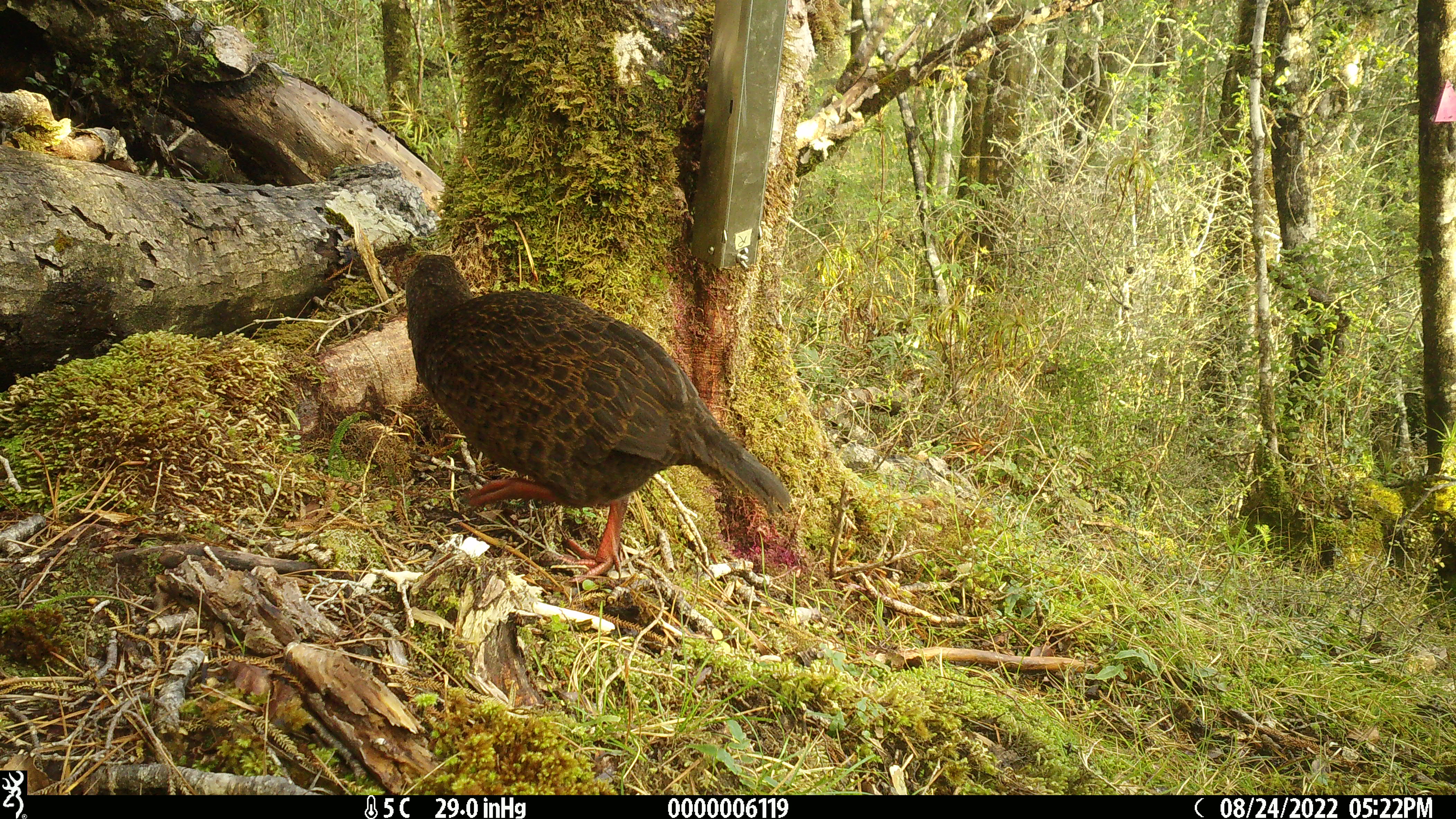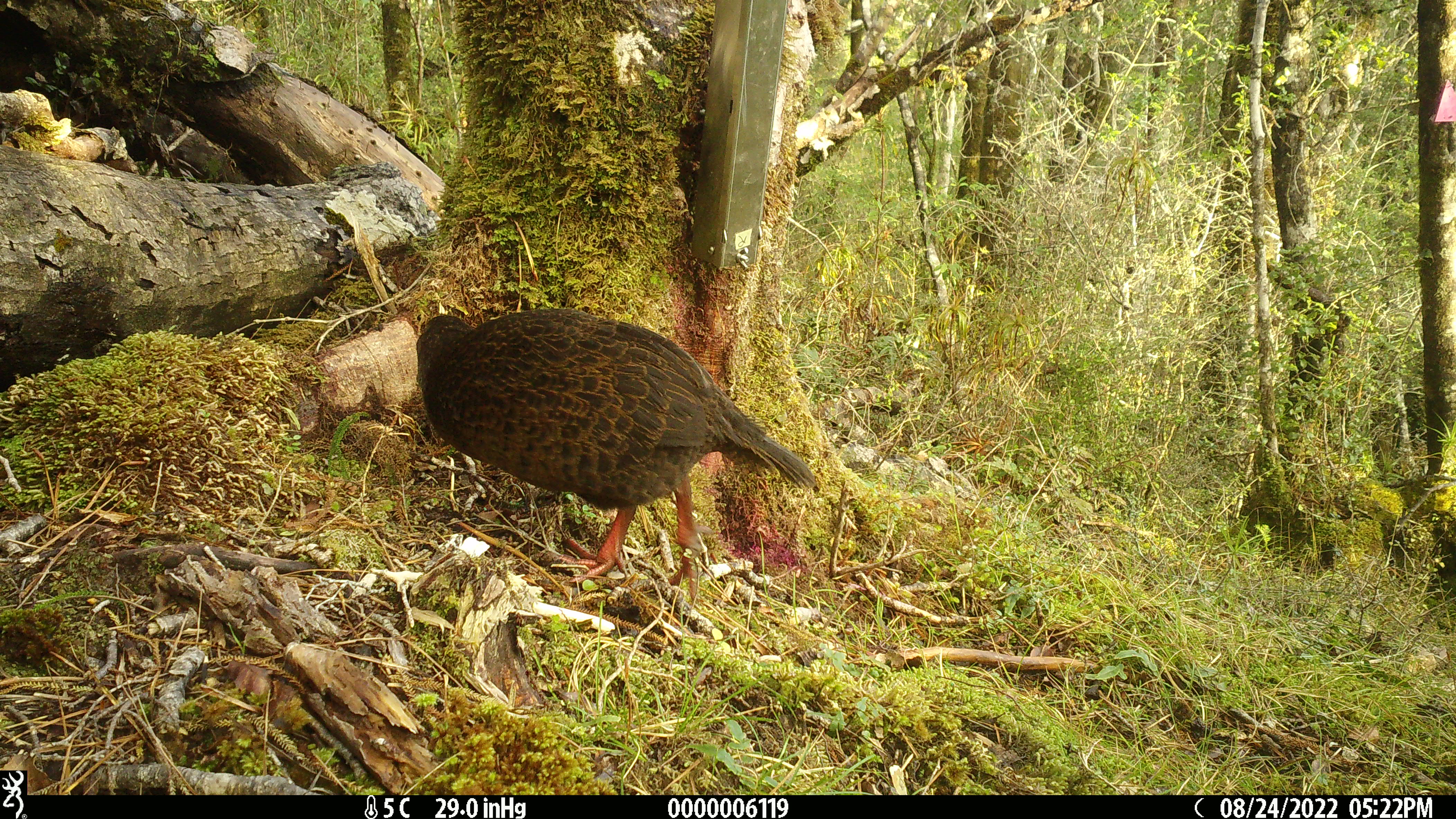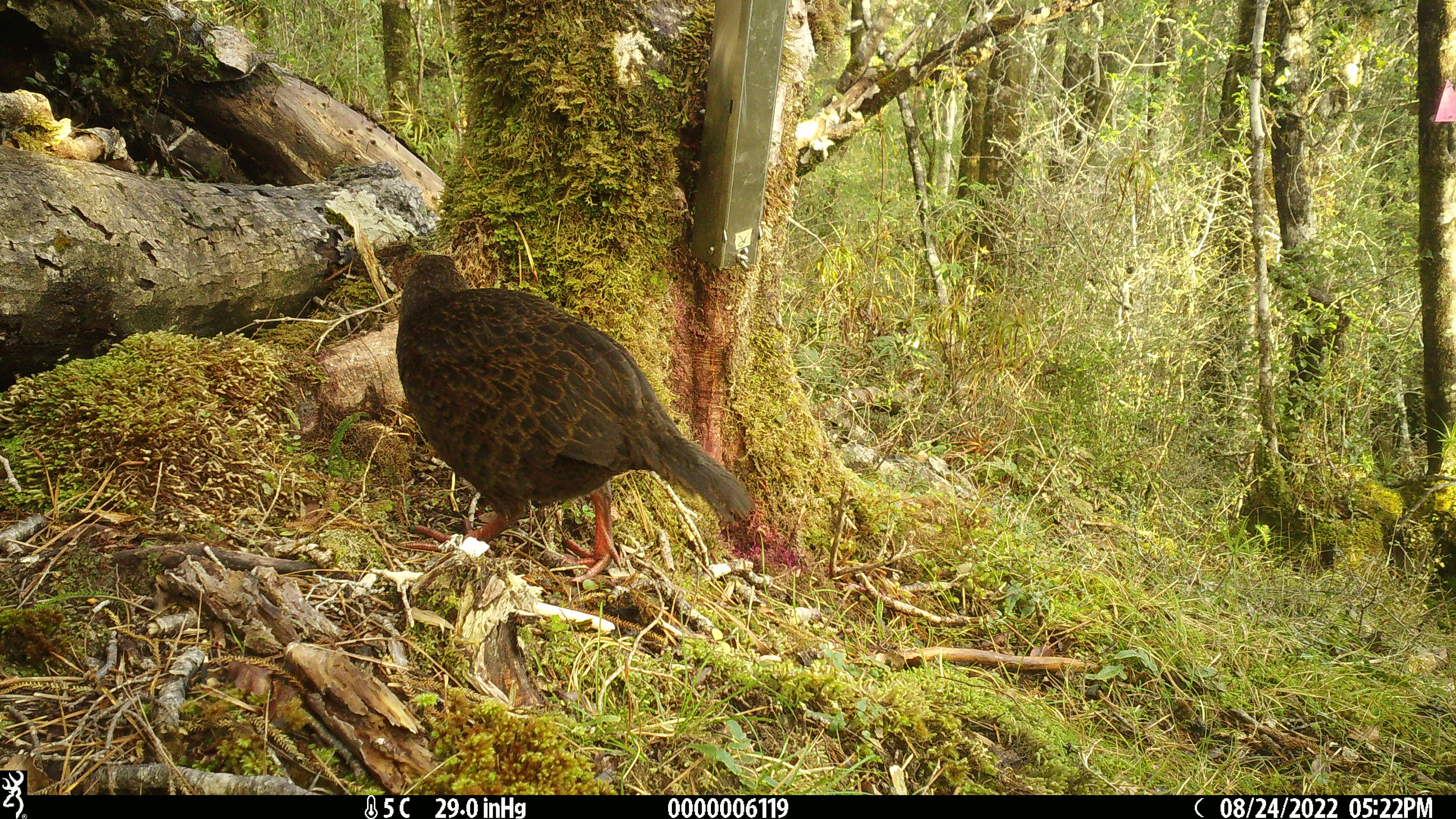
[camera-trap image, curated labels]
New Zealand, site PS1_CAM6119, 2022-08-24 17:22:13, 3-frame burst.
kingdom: Animalia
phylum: Chordata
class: Aves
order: Gruiformes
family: Rallidae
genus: Gallirallus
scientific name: Gallirallus australis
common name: weka